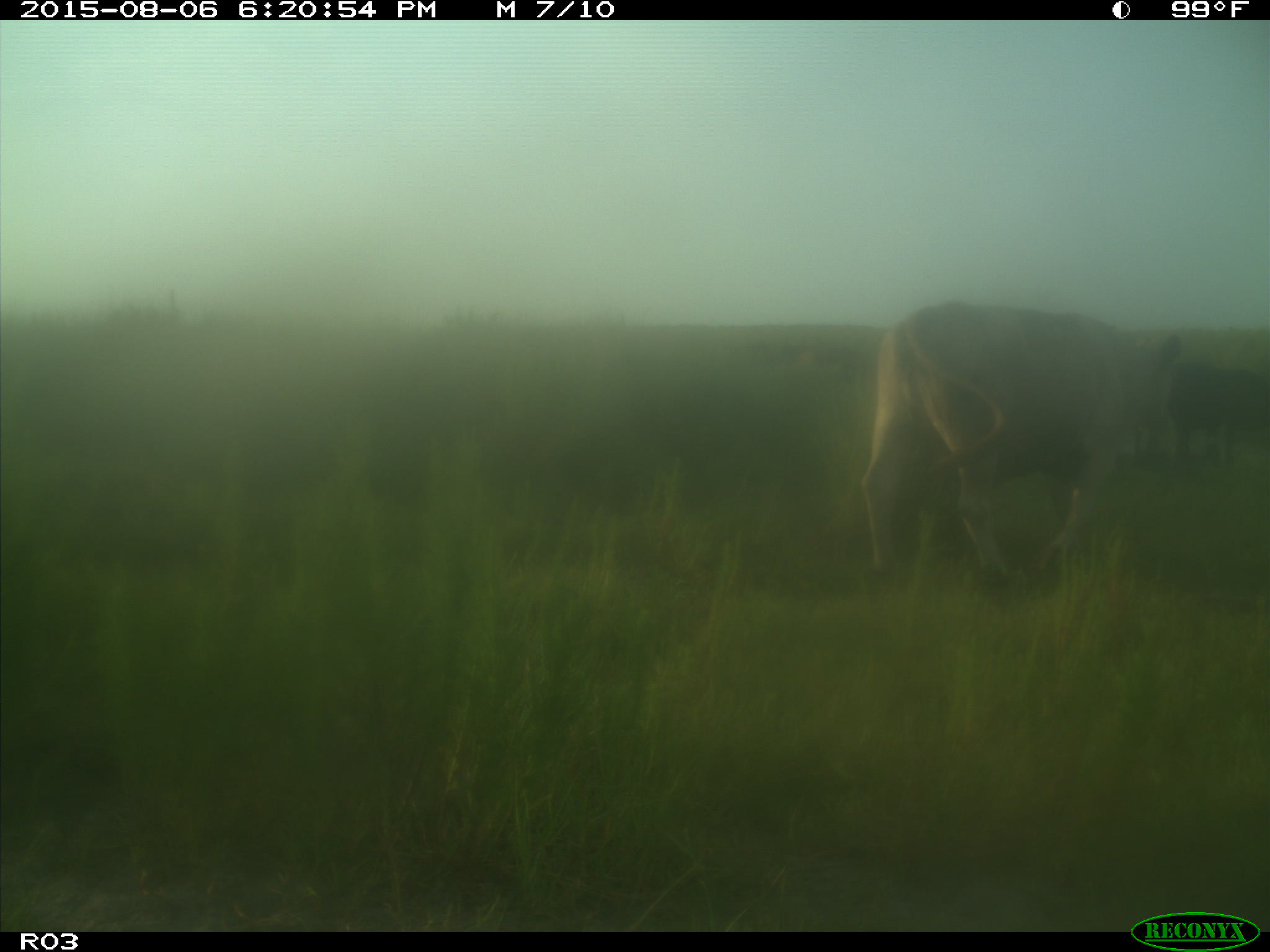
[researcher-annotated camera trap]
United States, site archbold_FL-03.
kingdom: Animalia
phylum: Chordata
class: Mammalia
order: Artiodactyla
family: Bovidae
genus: Bos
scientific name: Bos taurus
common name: domestic cow